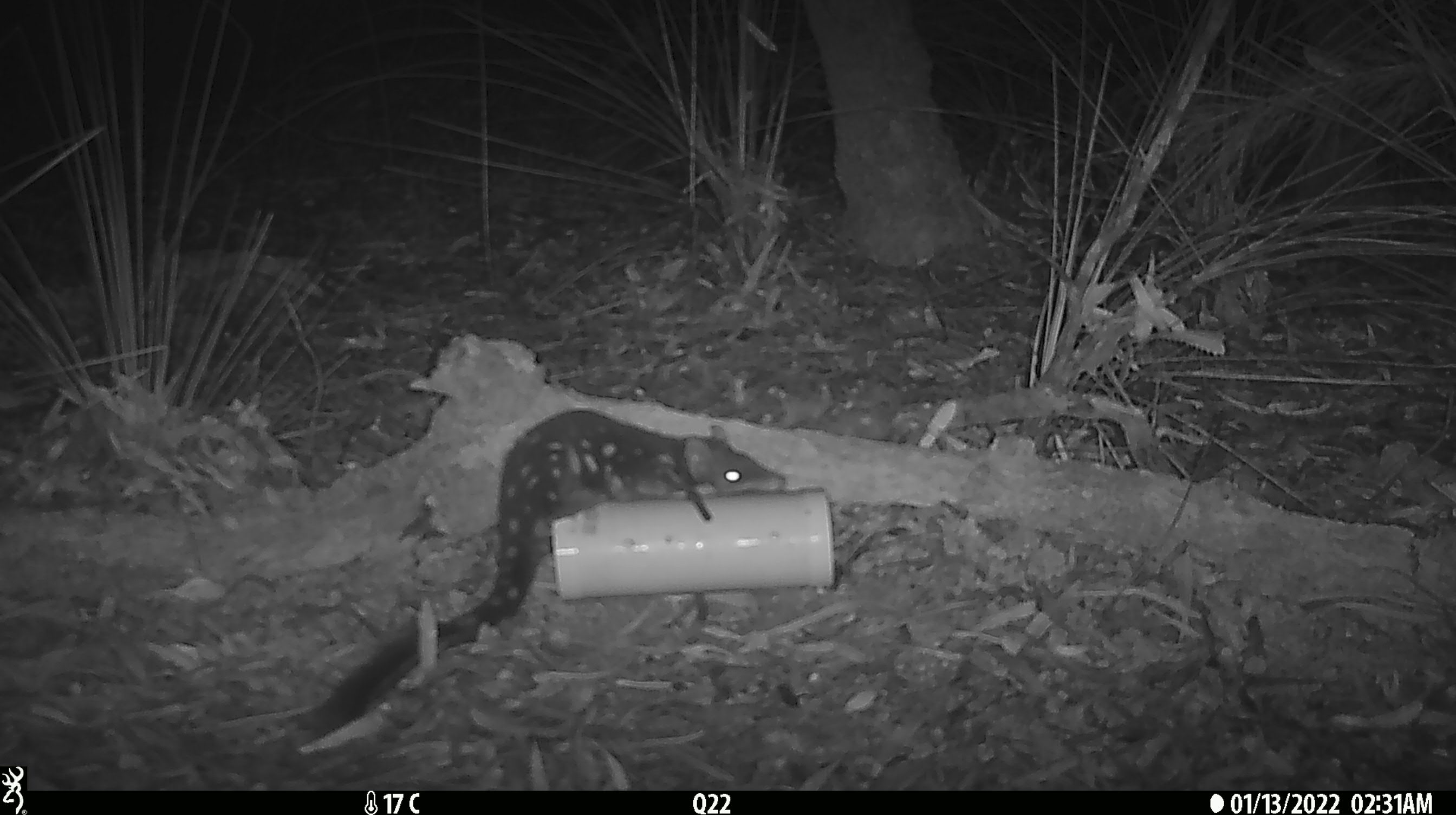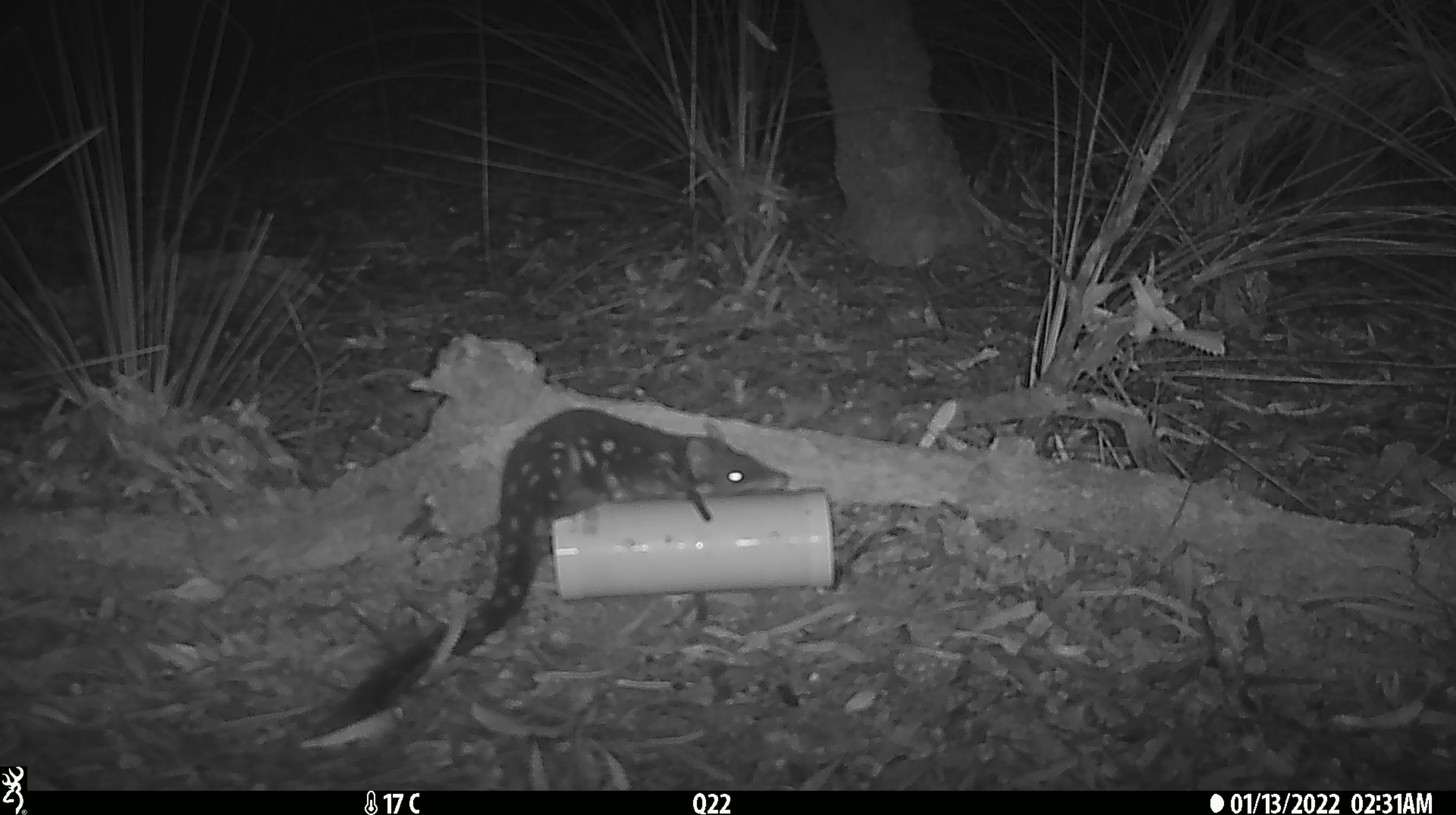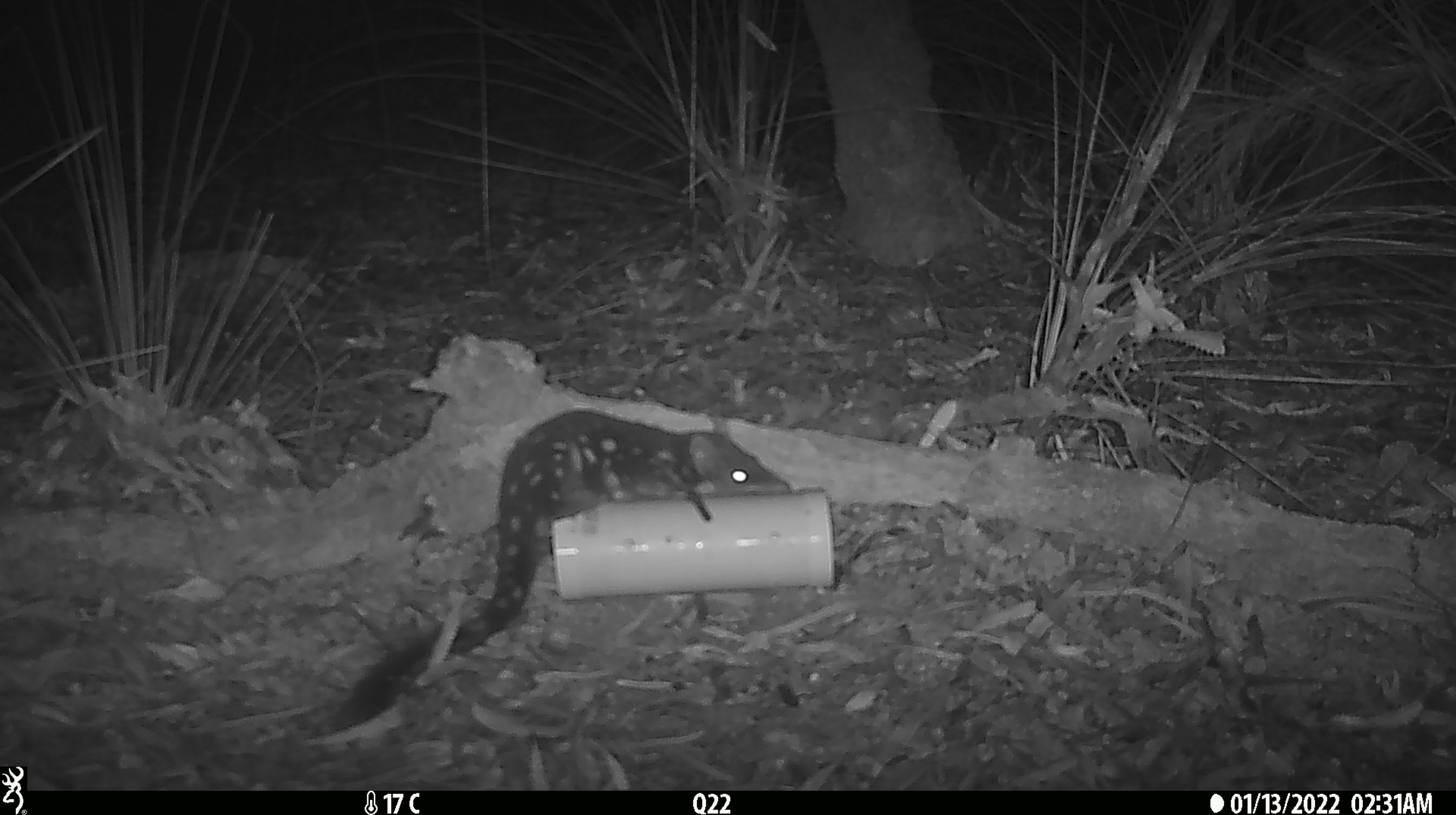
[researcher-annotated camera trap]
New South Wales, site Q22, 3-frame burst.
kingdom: Animalia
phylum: Chordata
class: Mammalia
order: Dasyuromorphia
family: Dasyuridae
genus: Dasyurus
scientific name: Dasyurus maculatus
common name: spotted-tailed quoll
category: quoll